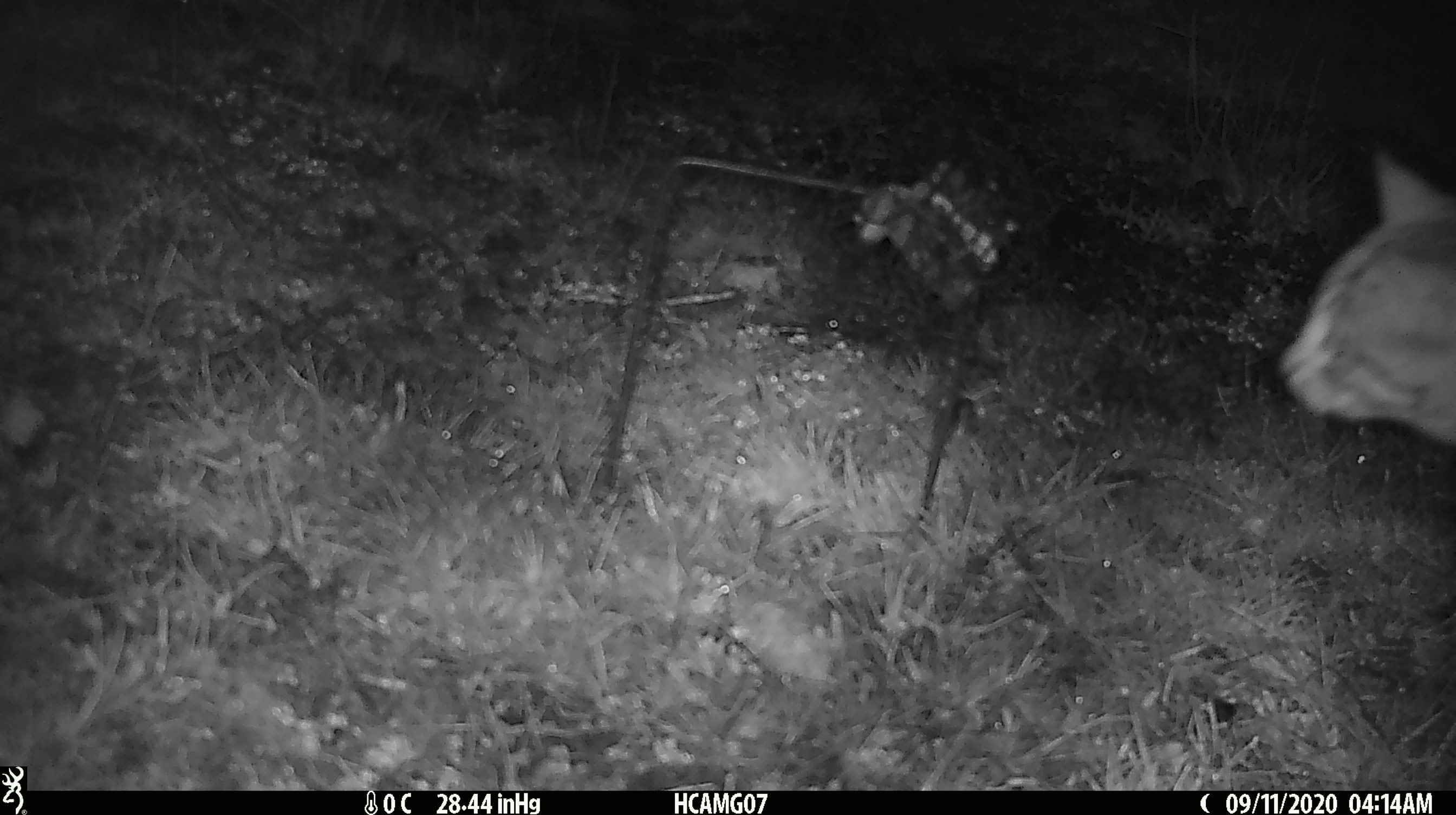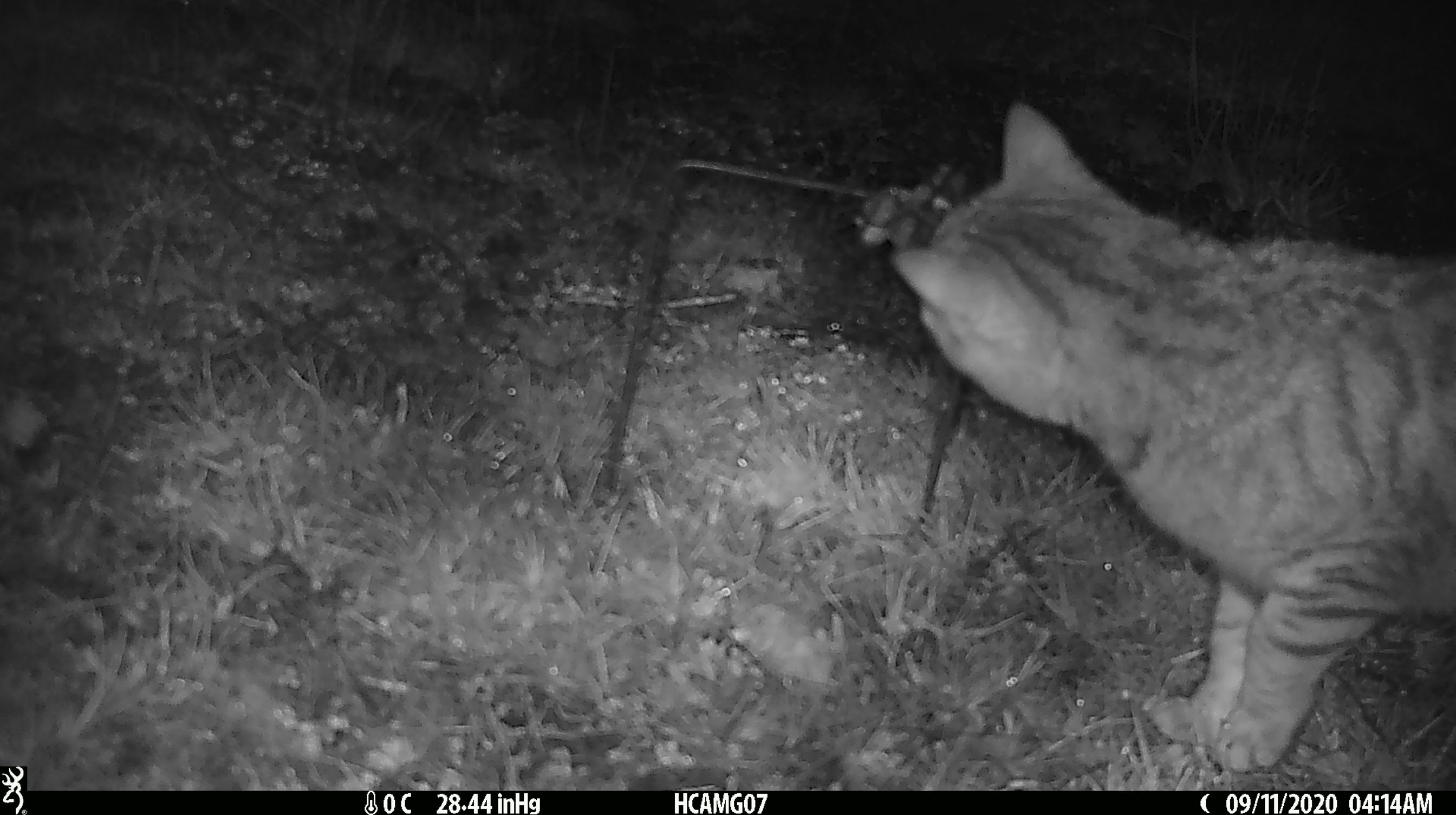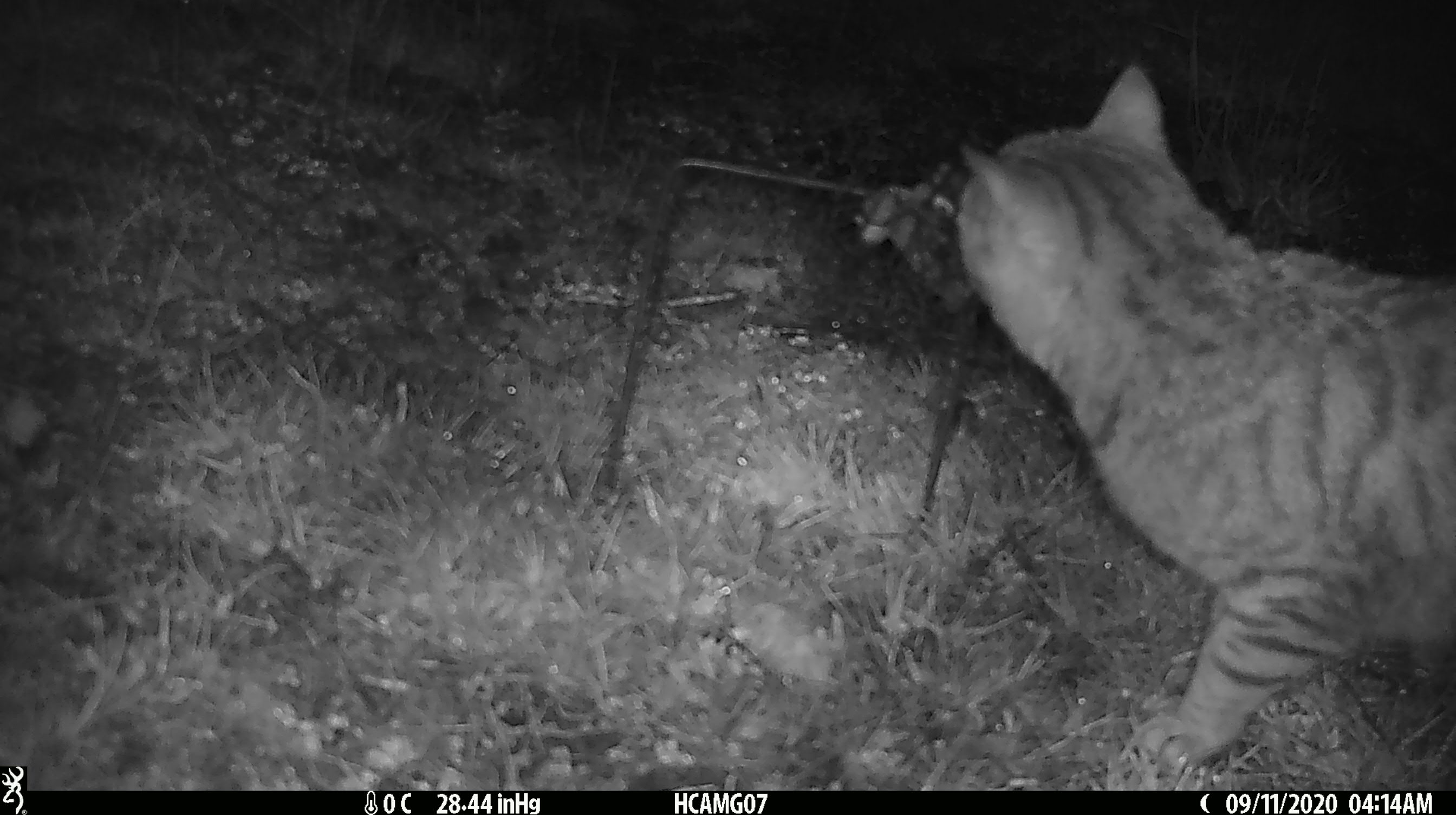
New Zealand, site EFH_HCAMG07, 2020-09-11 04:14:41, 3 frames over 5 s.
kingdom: Animalia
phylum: Chordata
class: Mammalia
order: Carnivora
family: Felidae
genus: Felis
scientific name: Felis catus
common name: domestic cat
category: cat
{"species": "cat (domestic cat) (Felis catus)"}